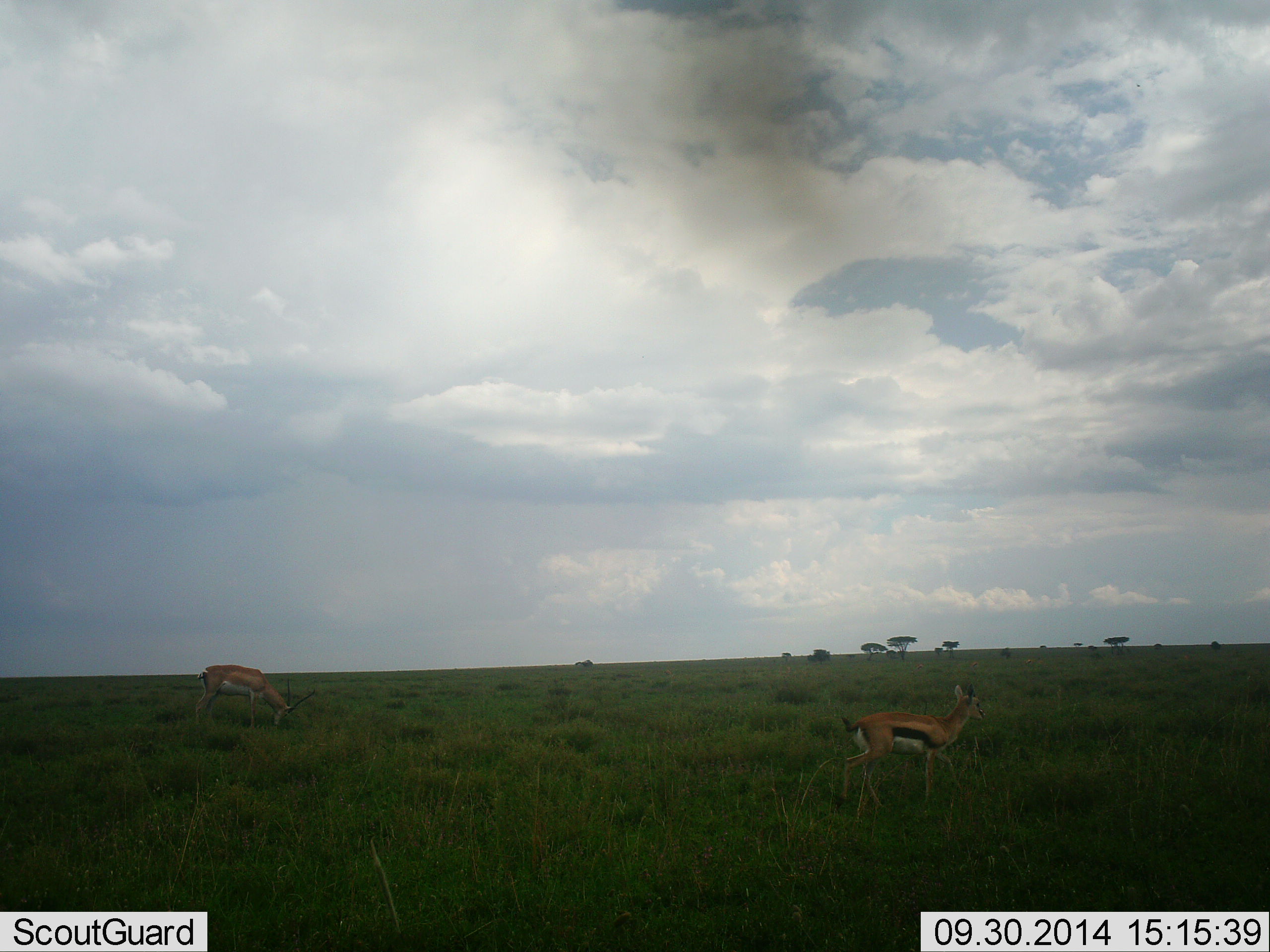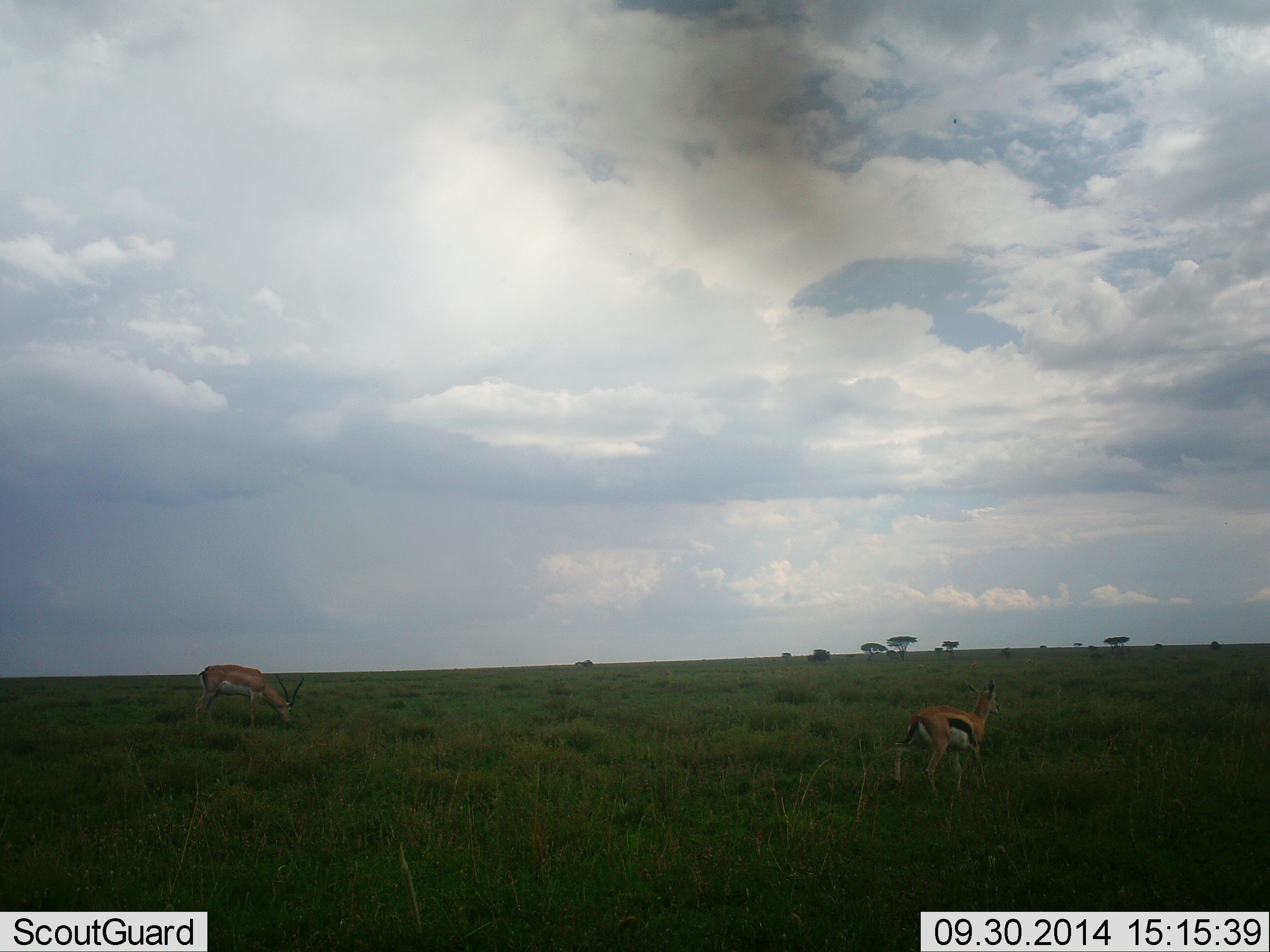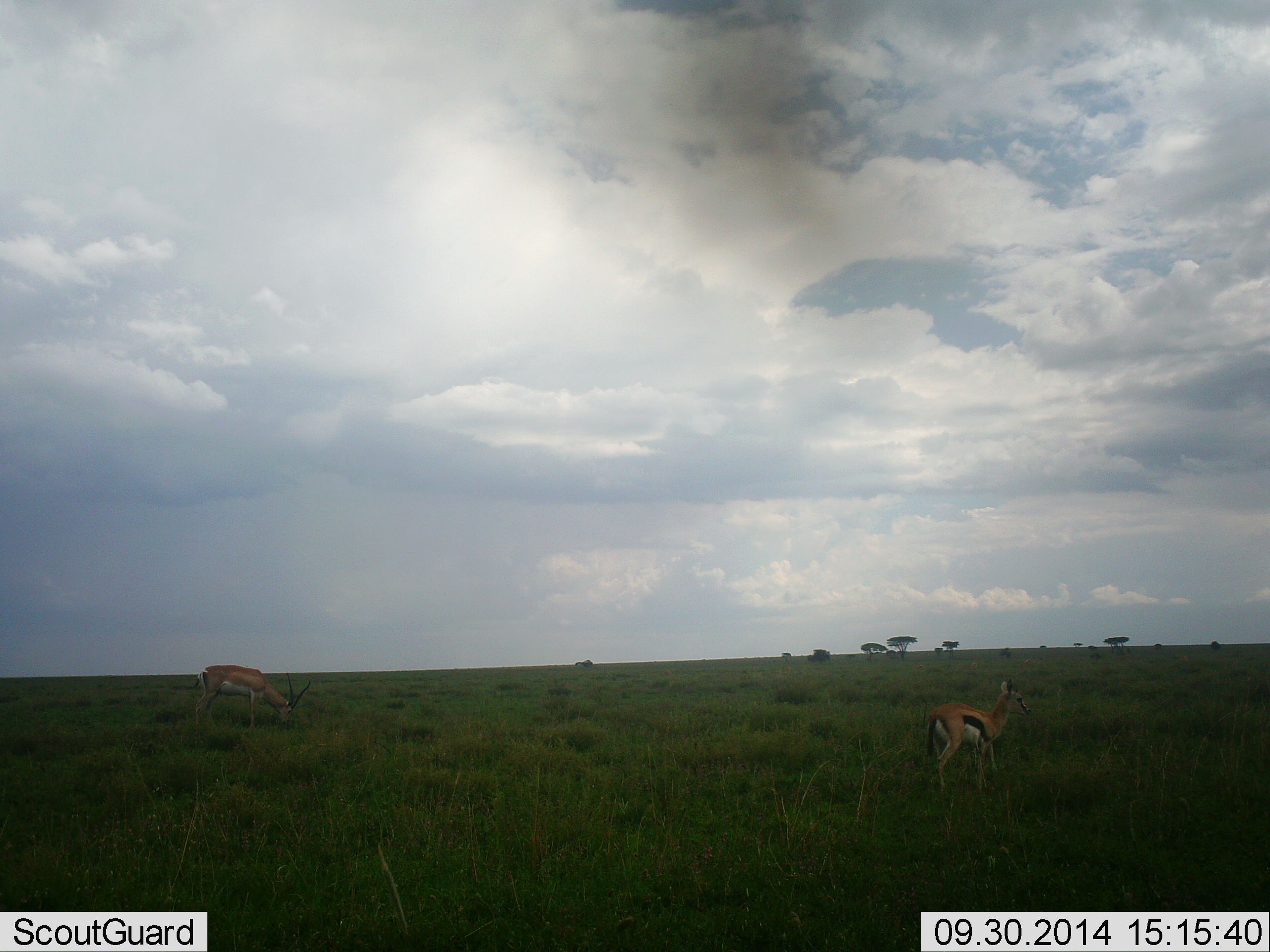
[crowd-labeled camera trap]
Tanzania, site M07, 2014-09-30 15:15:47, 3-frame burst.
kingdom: Animalia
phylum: Chordata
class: Mammalia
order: Artiodactyla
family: Bovidae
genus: Eudorcas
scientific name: Eudorcas thomsonii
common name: thomson's gazelle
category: gazellethomsons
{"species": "gazellethomsons (thomson's gazelle) (Eudorcas thomsonii)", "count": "1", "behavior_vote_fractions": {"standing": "37%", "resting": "0%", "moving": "68%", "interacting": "0%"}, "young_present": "0%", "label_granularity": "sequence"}